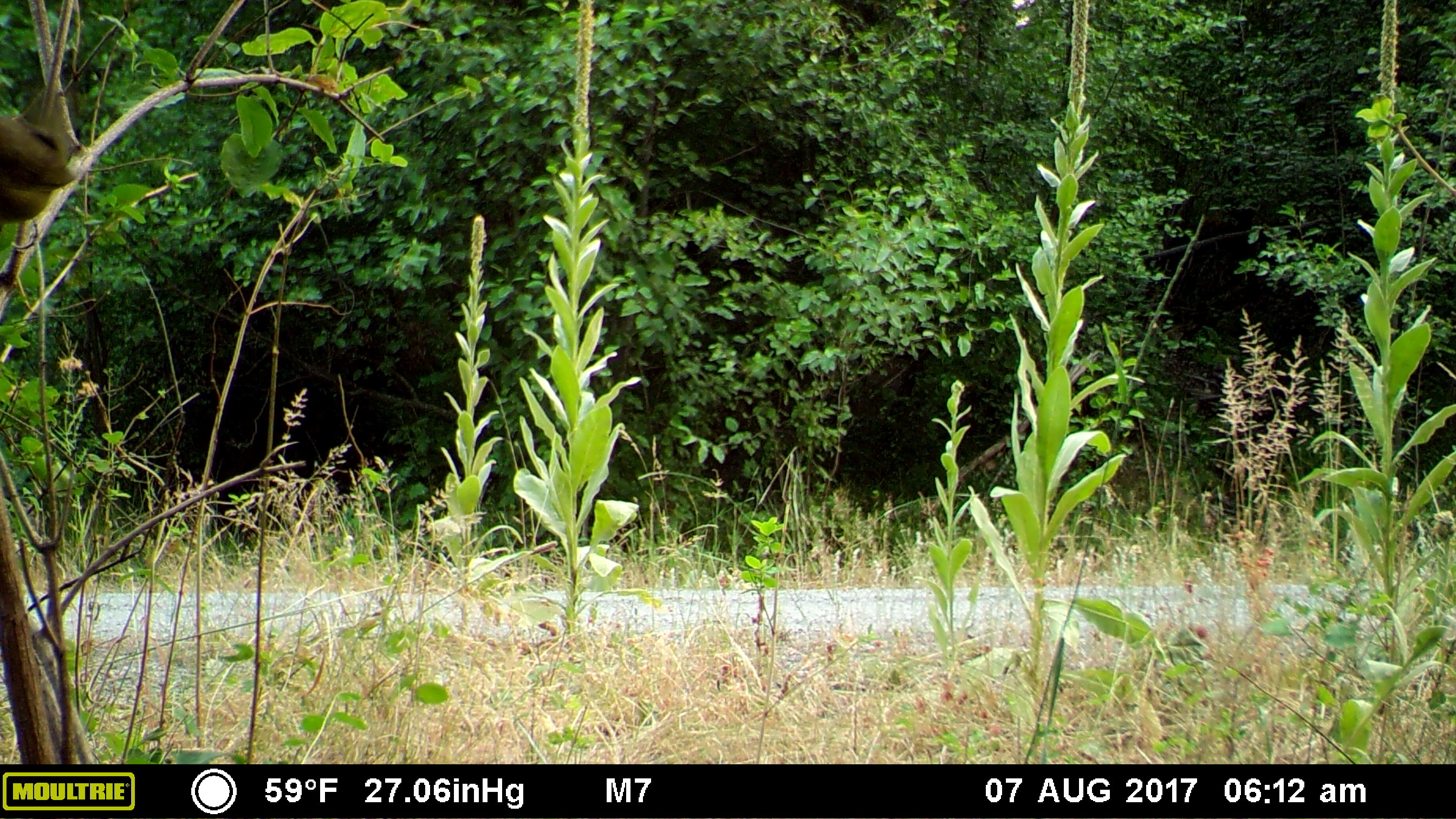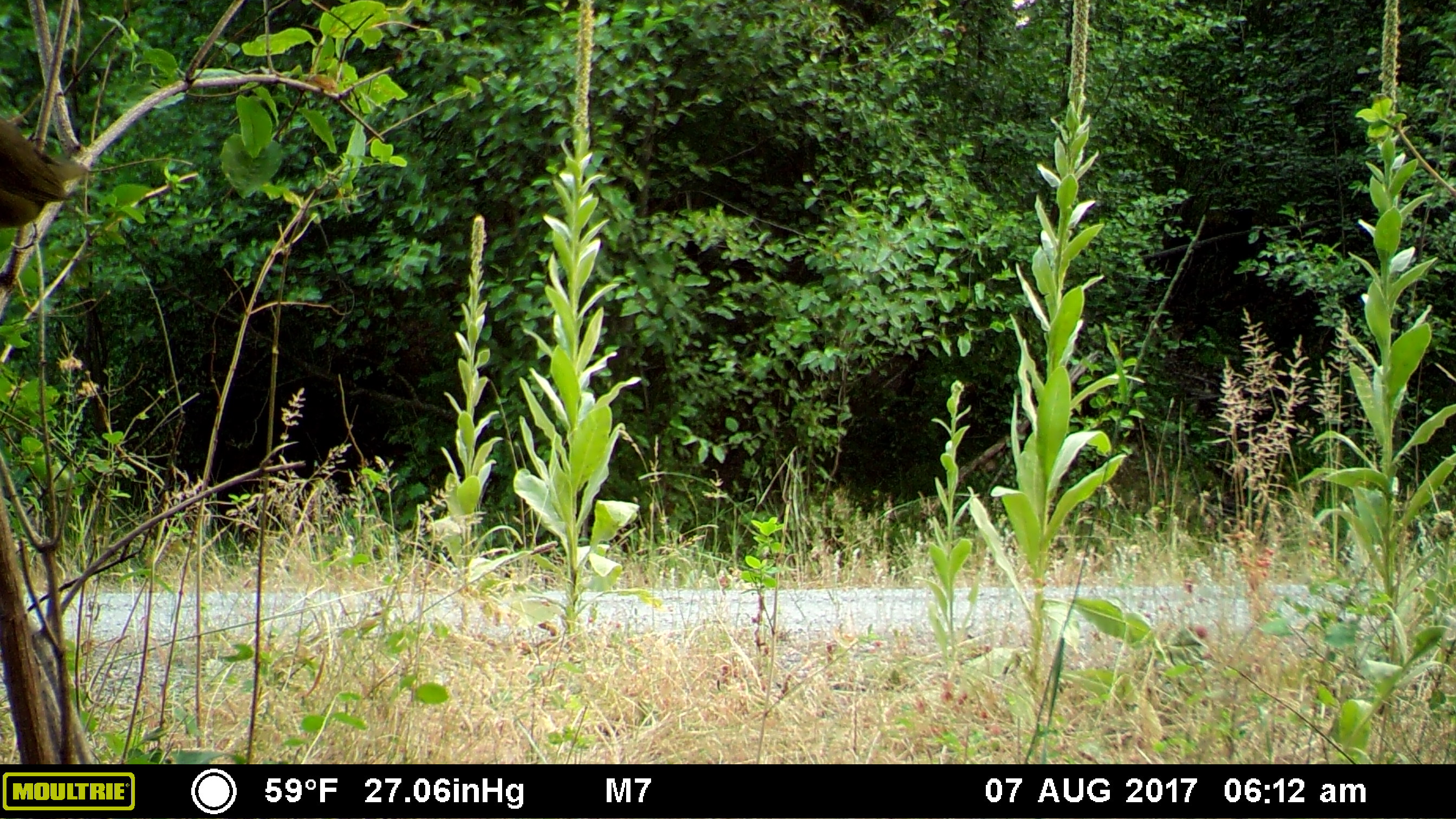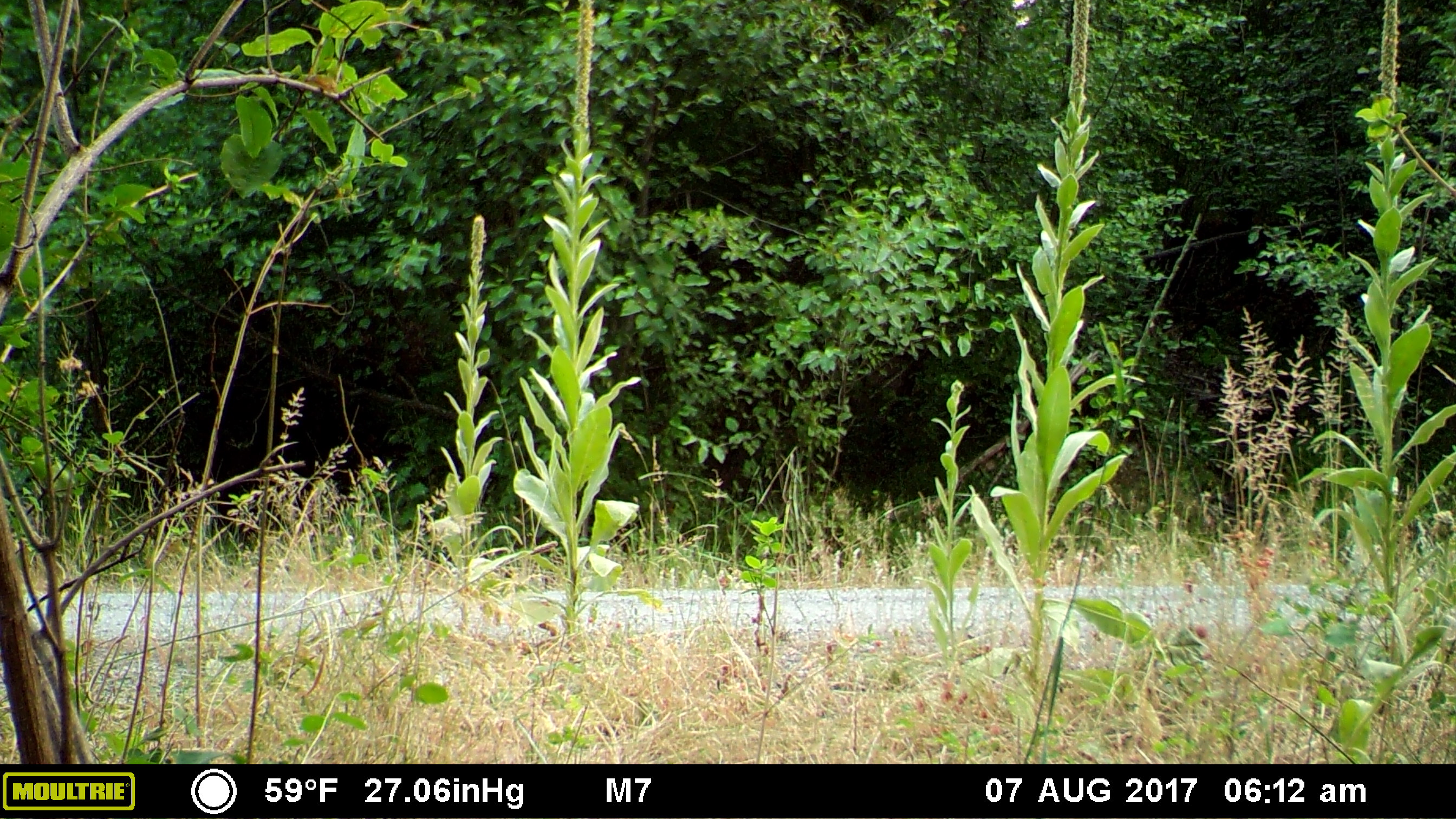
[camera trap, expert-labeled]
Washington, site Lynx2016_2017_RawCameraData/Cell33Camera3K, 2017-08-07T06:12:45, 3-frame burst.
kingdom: Animalia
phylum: Chordata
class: Aves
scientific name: Aves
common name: birds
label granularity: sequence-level